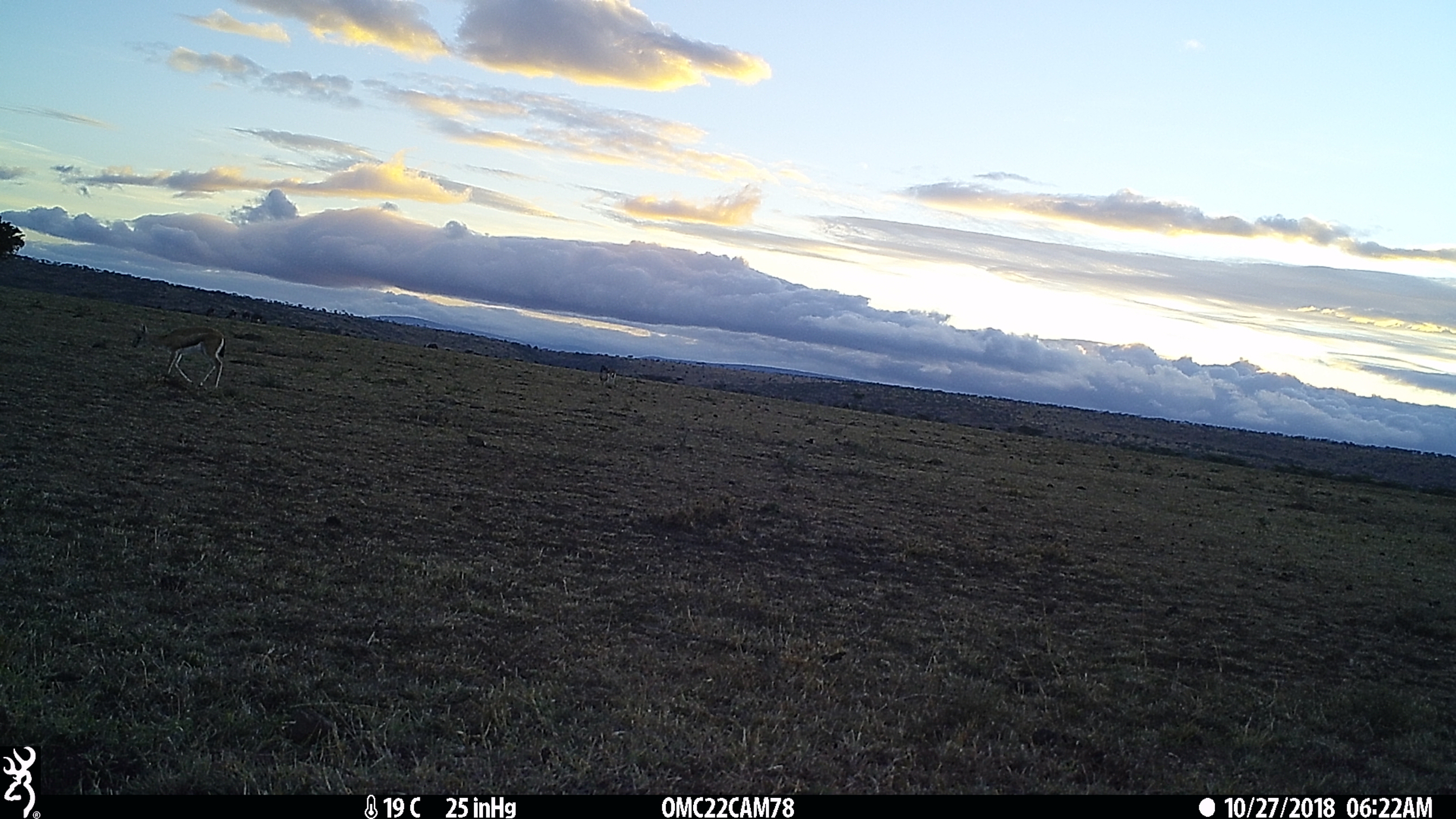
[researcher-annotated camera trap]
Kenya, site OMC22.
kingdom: Animalia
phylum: Chordata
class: Mammalia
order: Artiodactyla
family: Bovidae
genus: Eudorcas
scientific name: Eudorcas thomsonii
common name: thomon's gazelle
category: gazelle thomsons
Gazelle thomsons (thomon's gazelle) (Eudorcas thomsonii).